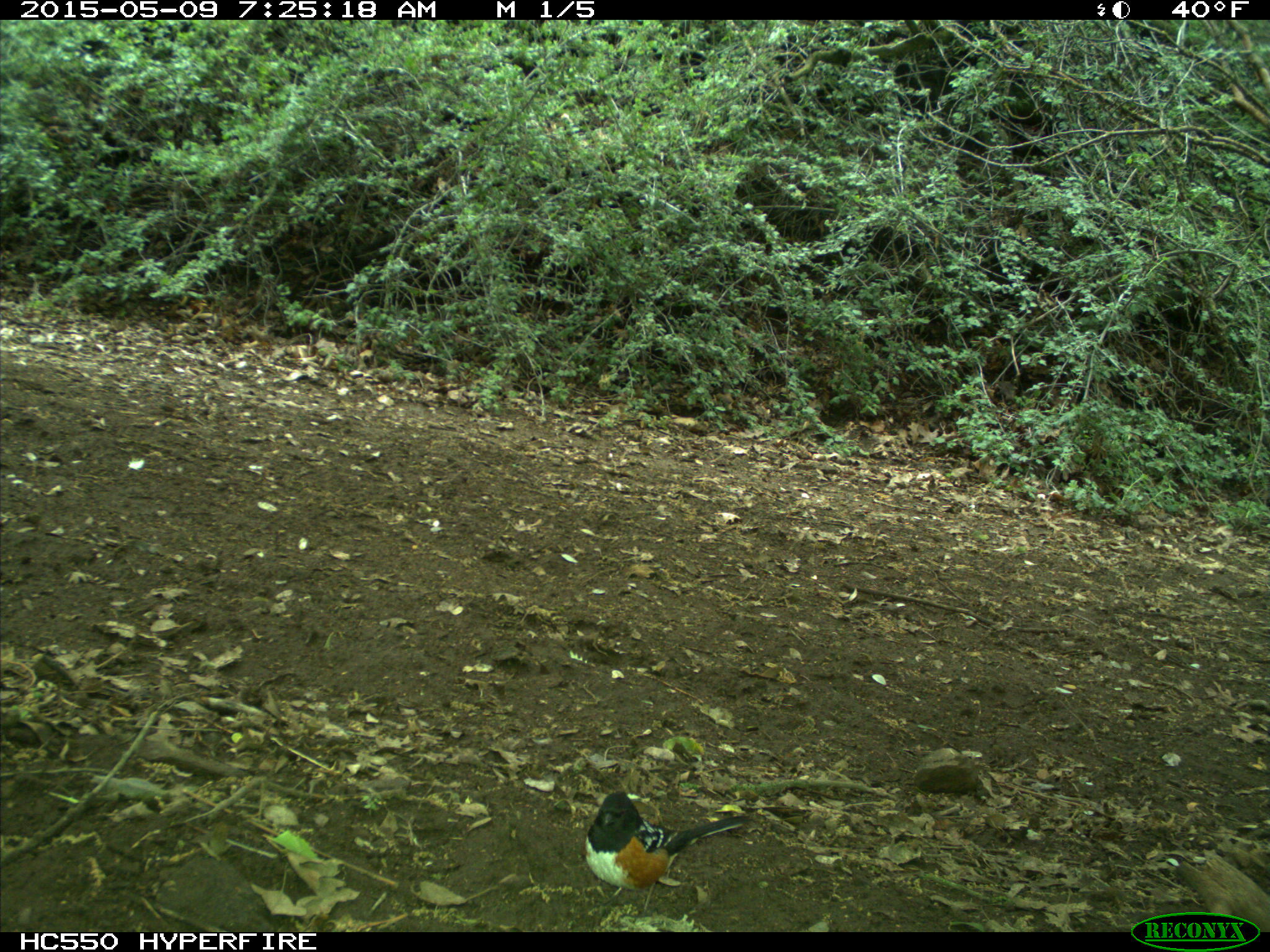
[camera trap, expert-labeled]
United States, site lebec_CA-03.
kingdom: Animalia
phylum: Chordata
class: Aves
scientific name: Aves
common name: birds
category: unidentified bird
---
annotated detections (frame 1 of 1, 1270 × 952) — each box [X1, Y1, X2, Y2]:
animal: [580, 787, 751, 901]